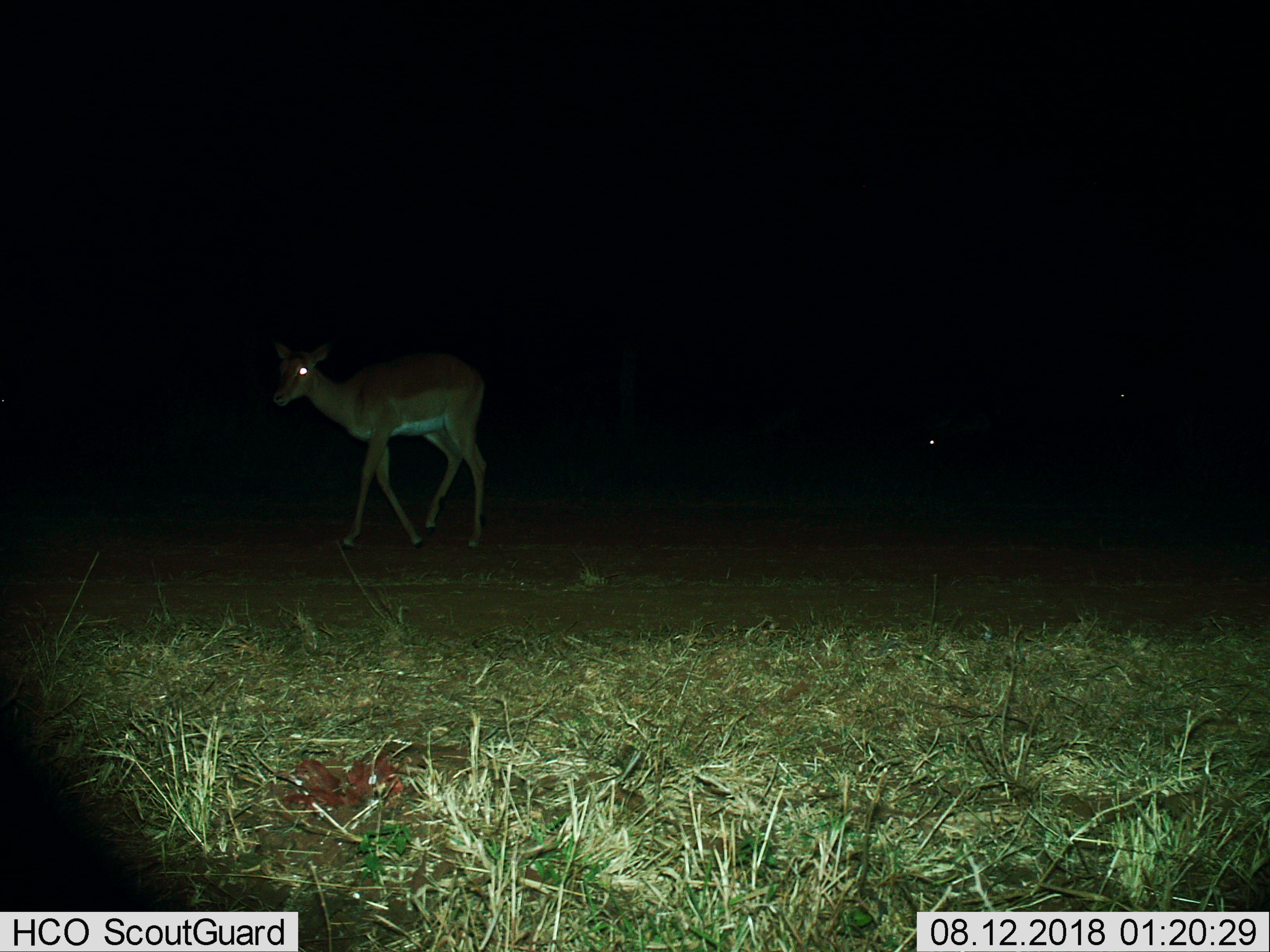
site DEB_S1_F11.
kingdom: Animalia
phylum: Chordata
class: Mammalia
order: Artiodactyla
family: Bovidae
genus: Aepyceros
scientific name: Aepyceros melampus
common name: impala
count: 3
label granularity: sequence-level